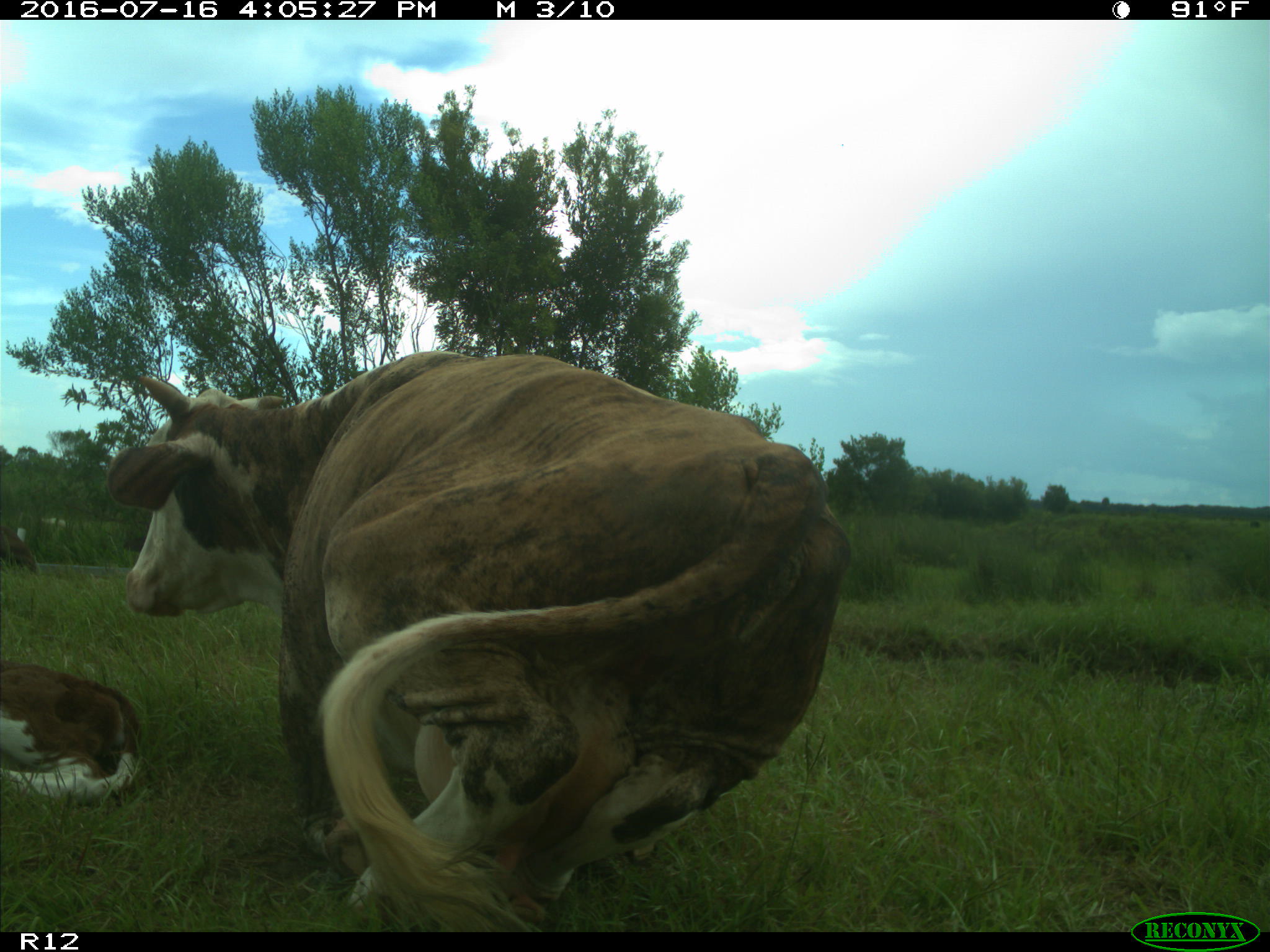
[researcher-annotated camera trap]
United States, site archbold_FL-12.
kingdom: Animalia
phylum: Chordata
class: Mammalia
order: Artiodactyla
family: Bovidae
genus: Bos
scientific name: Bos taurus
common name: domestic cow